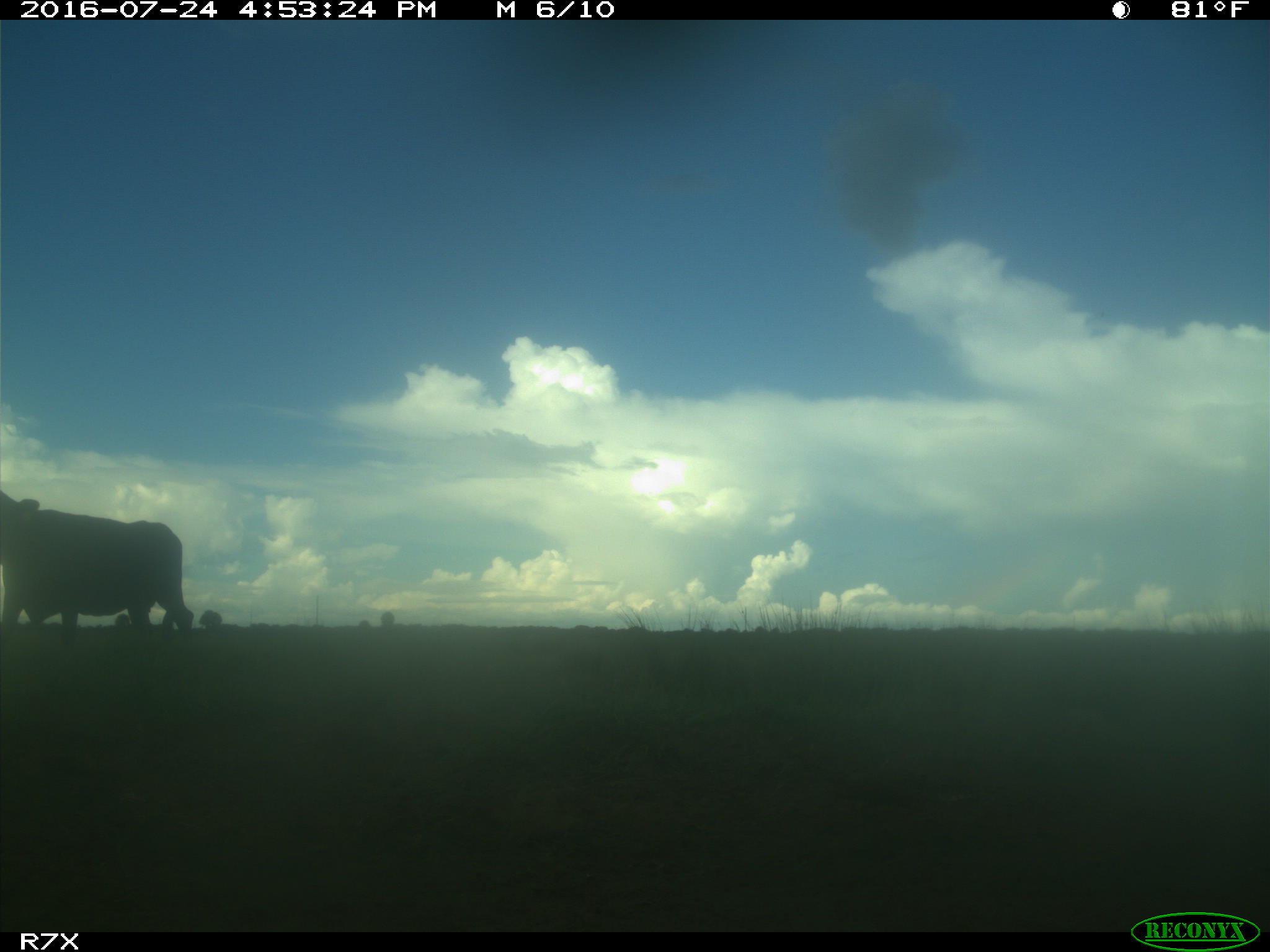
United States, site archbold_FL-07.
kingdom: Animalia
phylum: Chordata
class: Mammalia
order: Artiodactyla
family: Bovidae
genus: Bos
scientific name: Bos taurus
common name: domestic cow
Bos taurus (domestic cow).